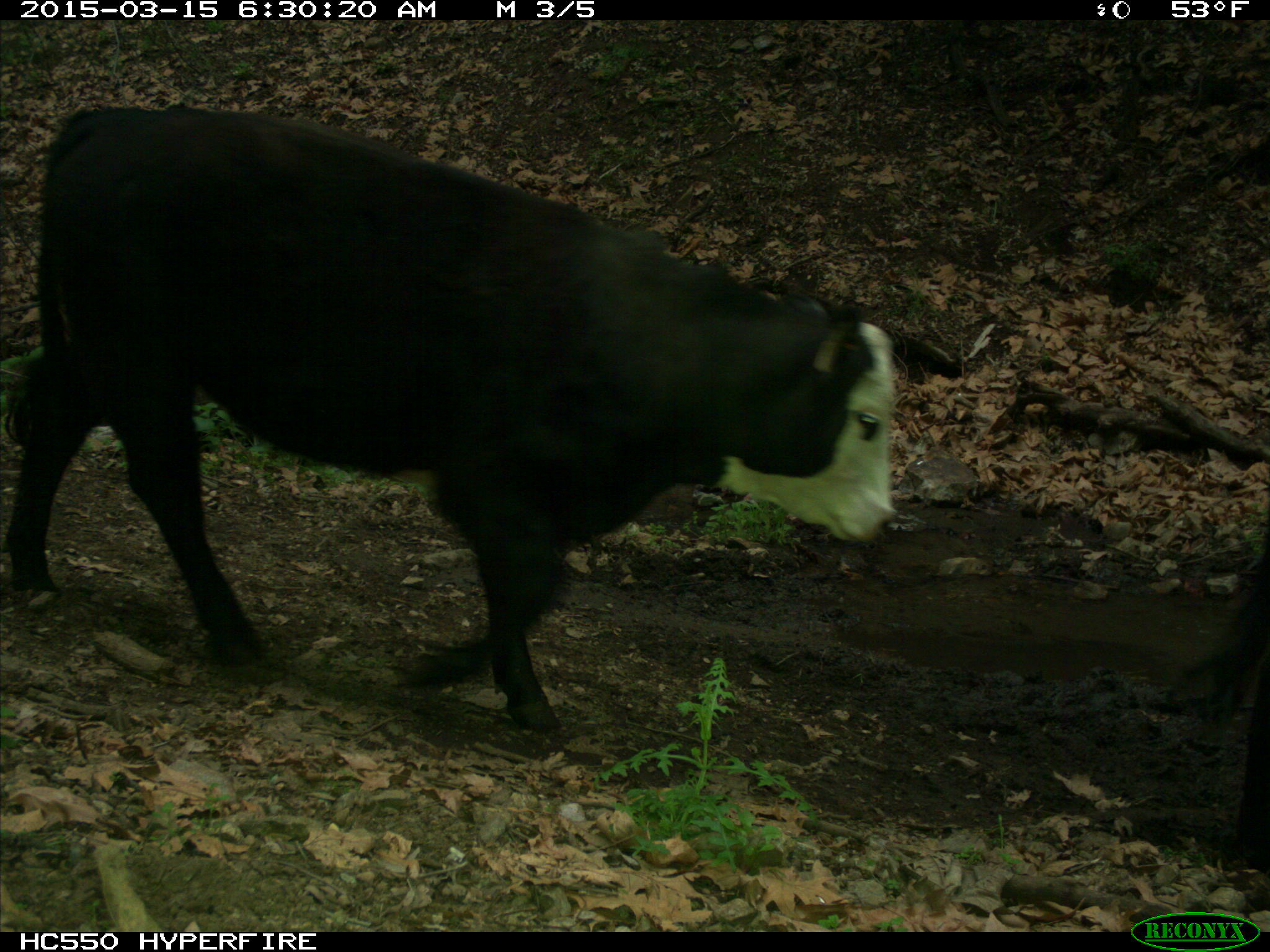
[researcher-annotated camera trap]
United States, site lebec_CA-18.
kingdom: Animalia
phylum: Chordata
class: Mammalia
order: Artiodactyla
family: Bovidae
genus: Bos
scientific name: Bos taurus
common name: domestic cow